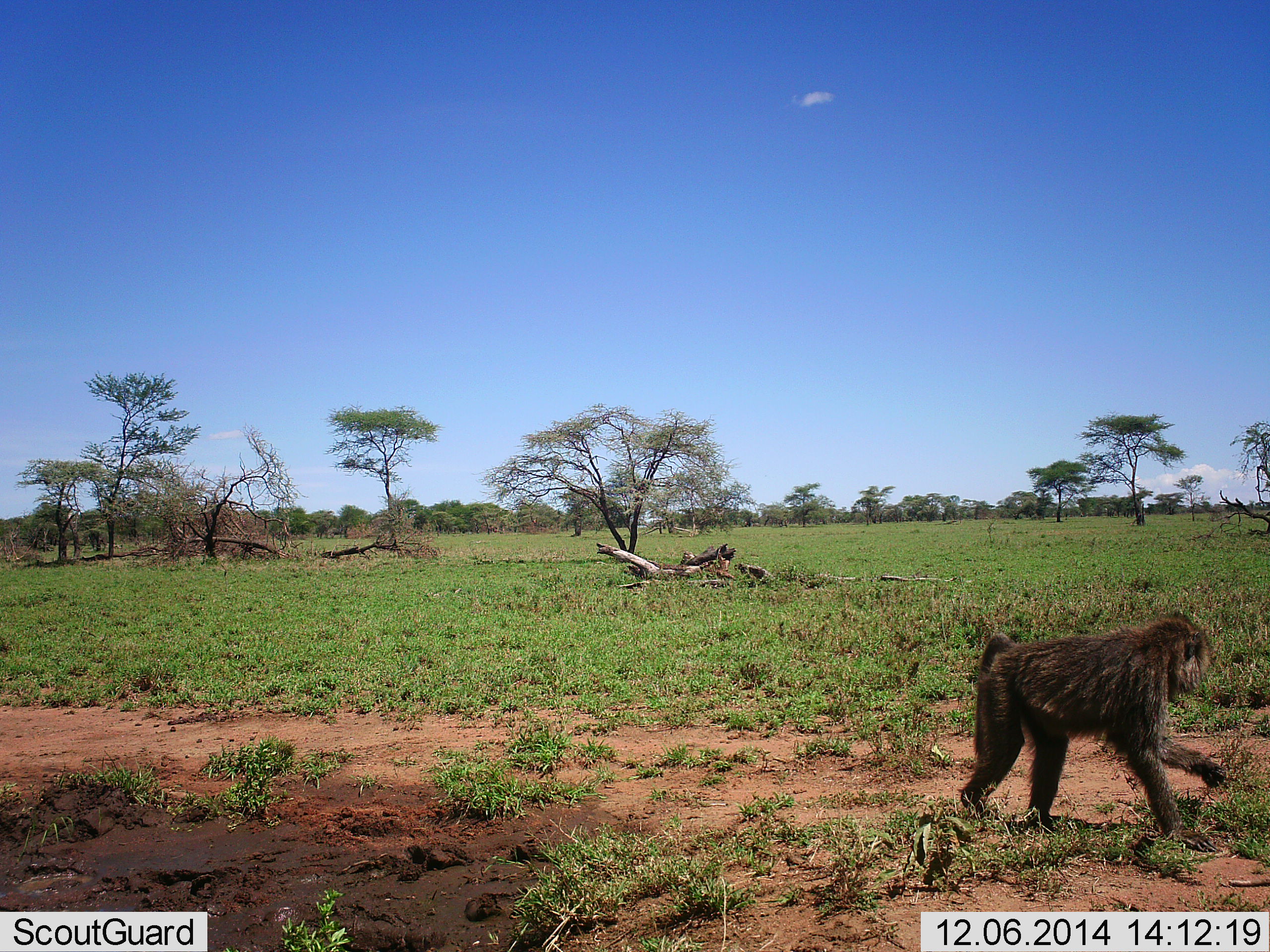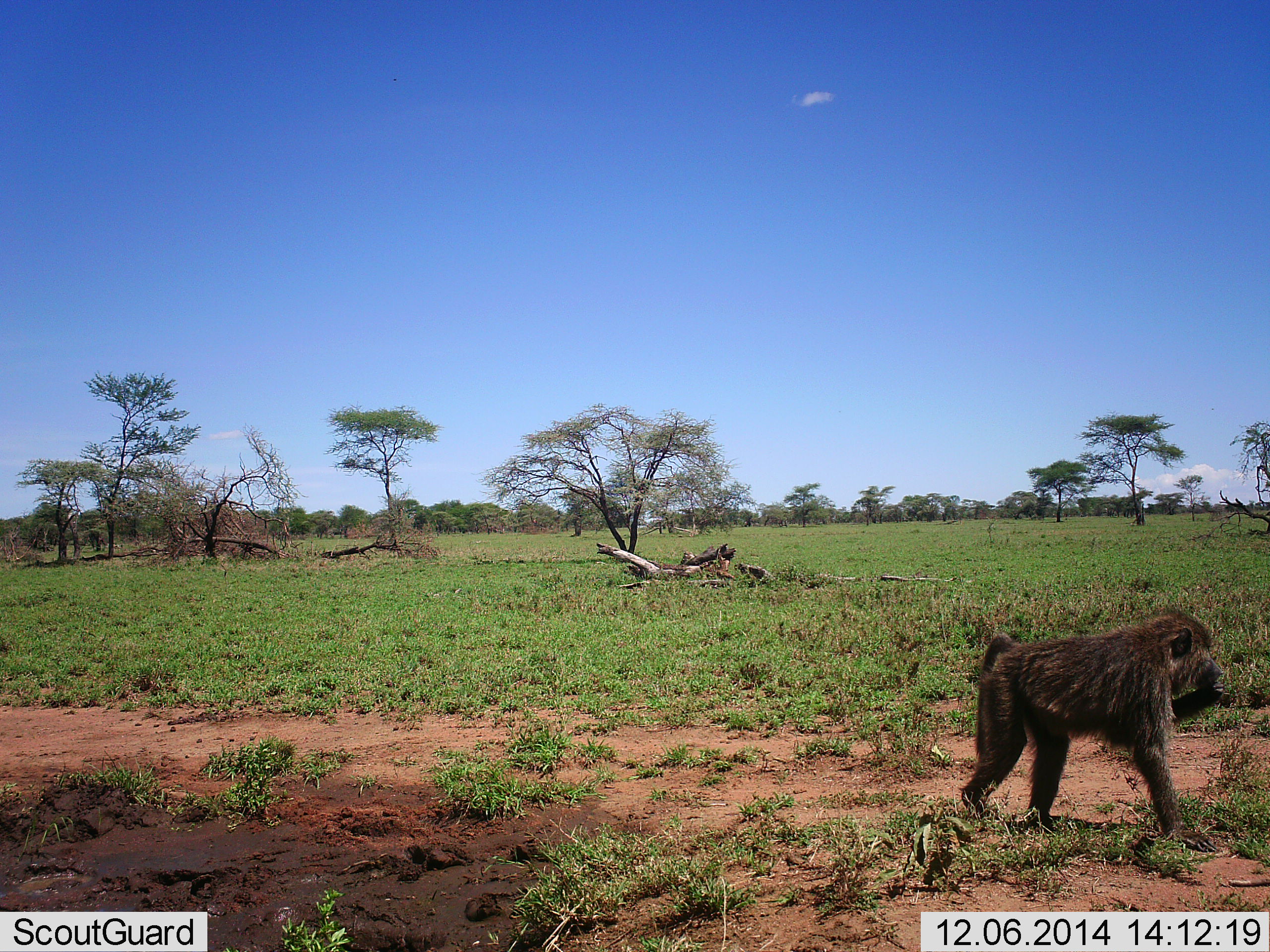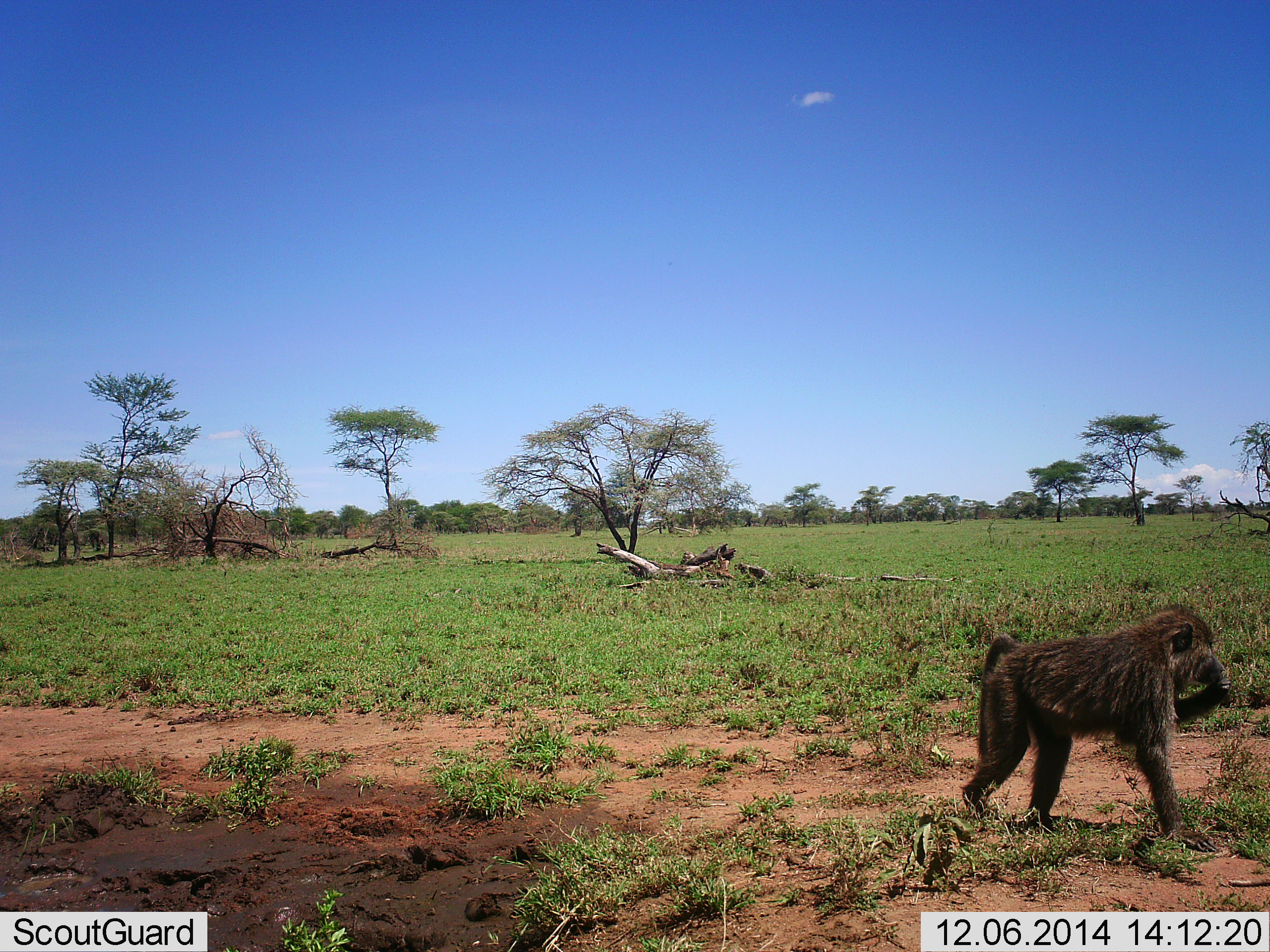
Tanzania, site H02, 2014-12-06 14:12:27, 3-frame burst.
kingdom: Animalia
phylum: Chordata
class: Mammalia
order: Primates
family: Cercopithecidae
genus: Papio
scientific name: Papio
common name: baboon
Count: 1.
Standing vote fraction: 20%.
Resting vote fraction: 0%.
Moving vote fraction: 20%.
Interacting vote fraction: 0%.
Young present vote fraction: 0%.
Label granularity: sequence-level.